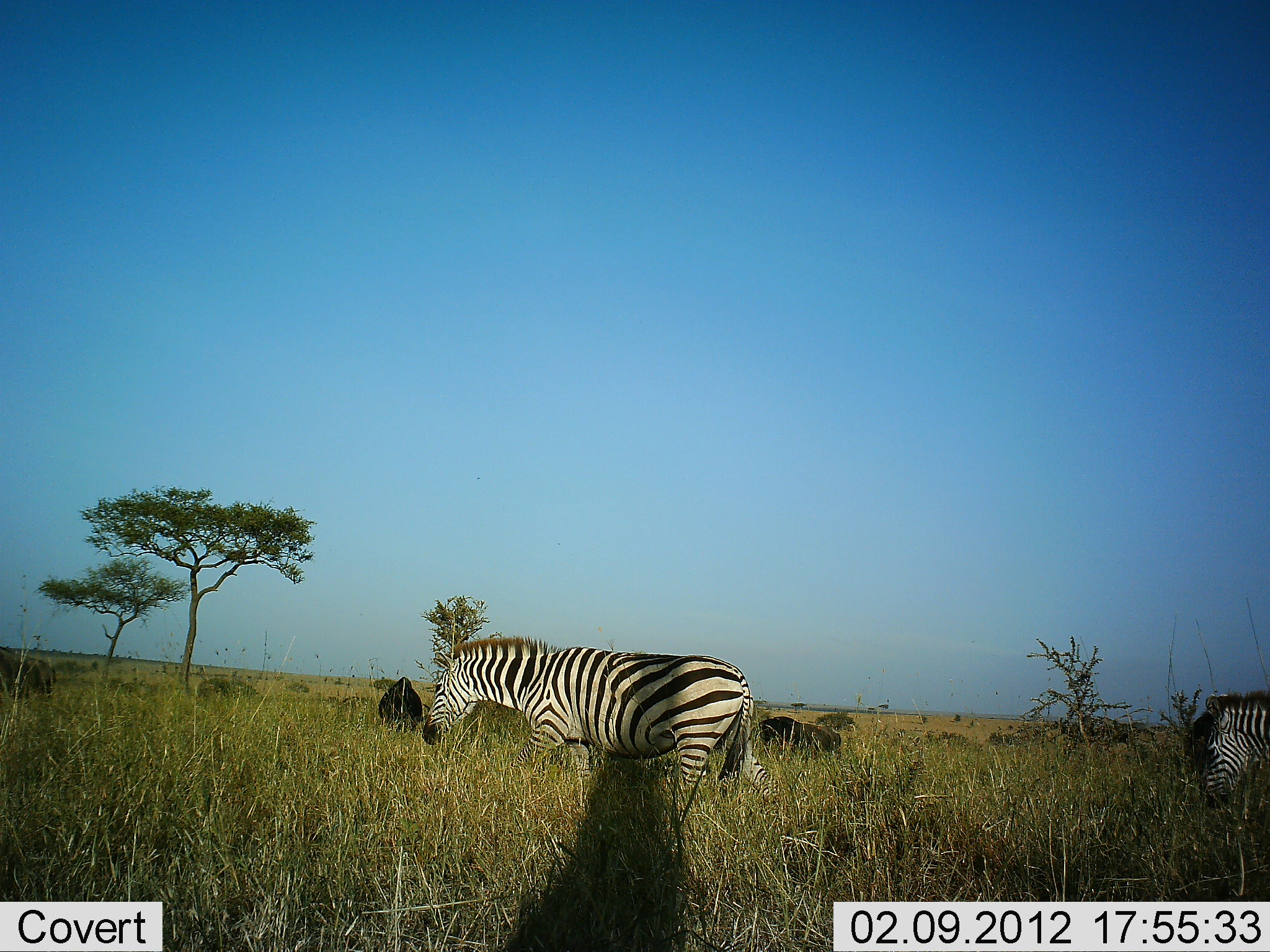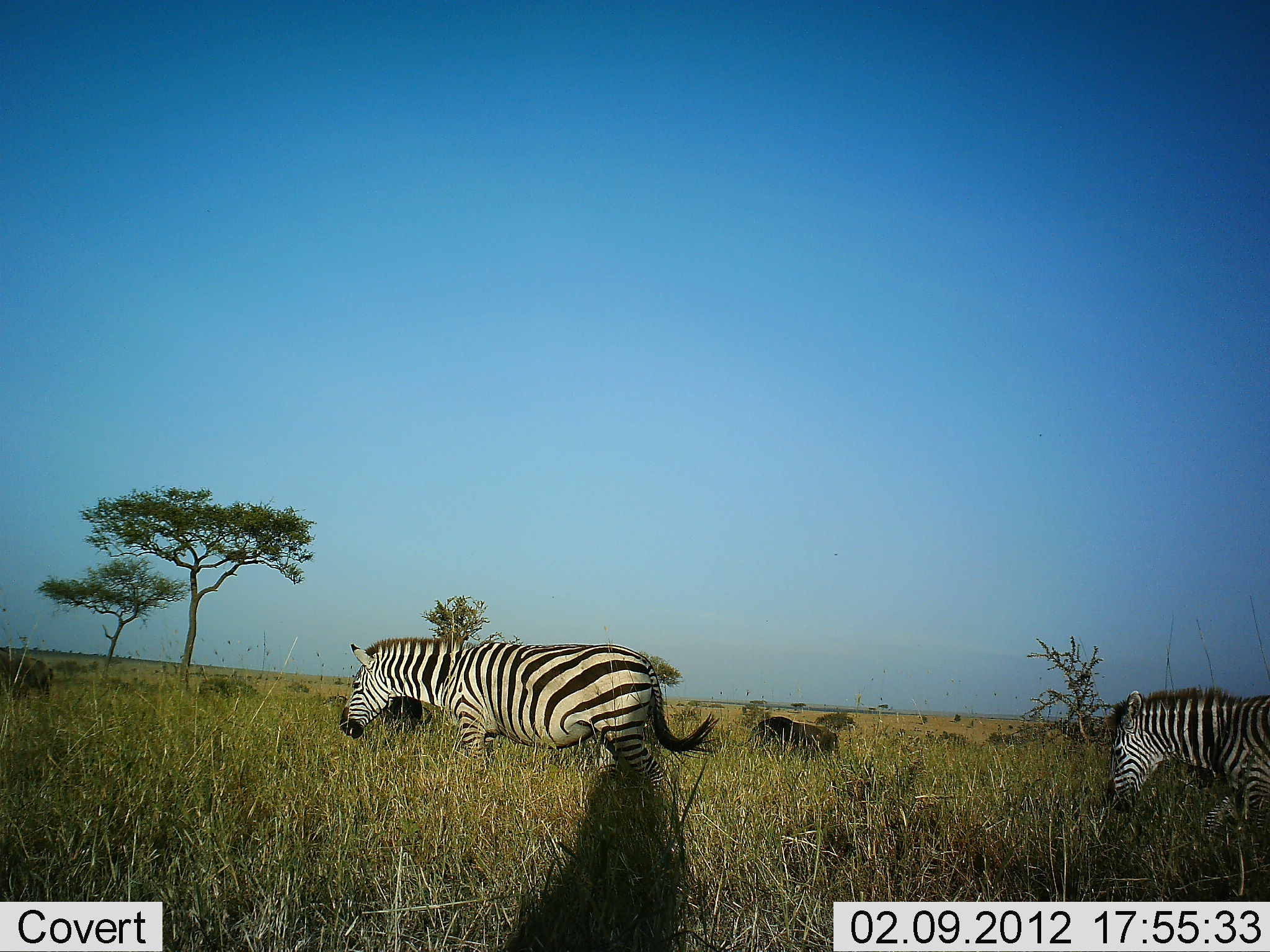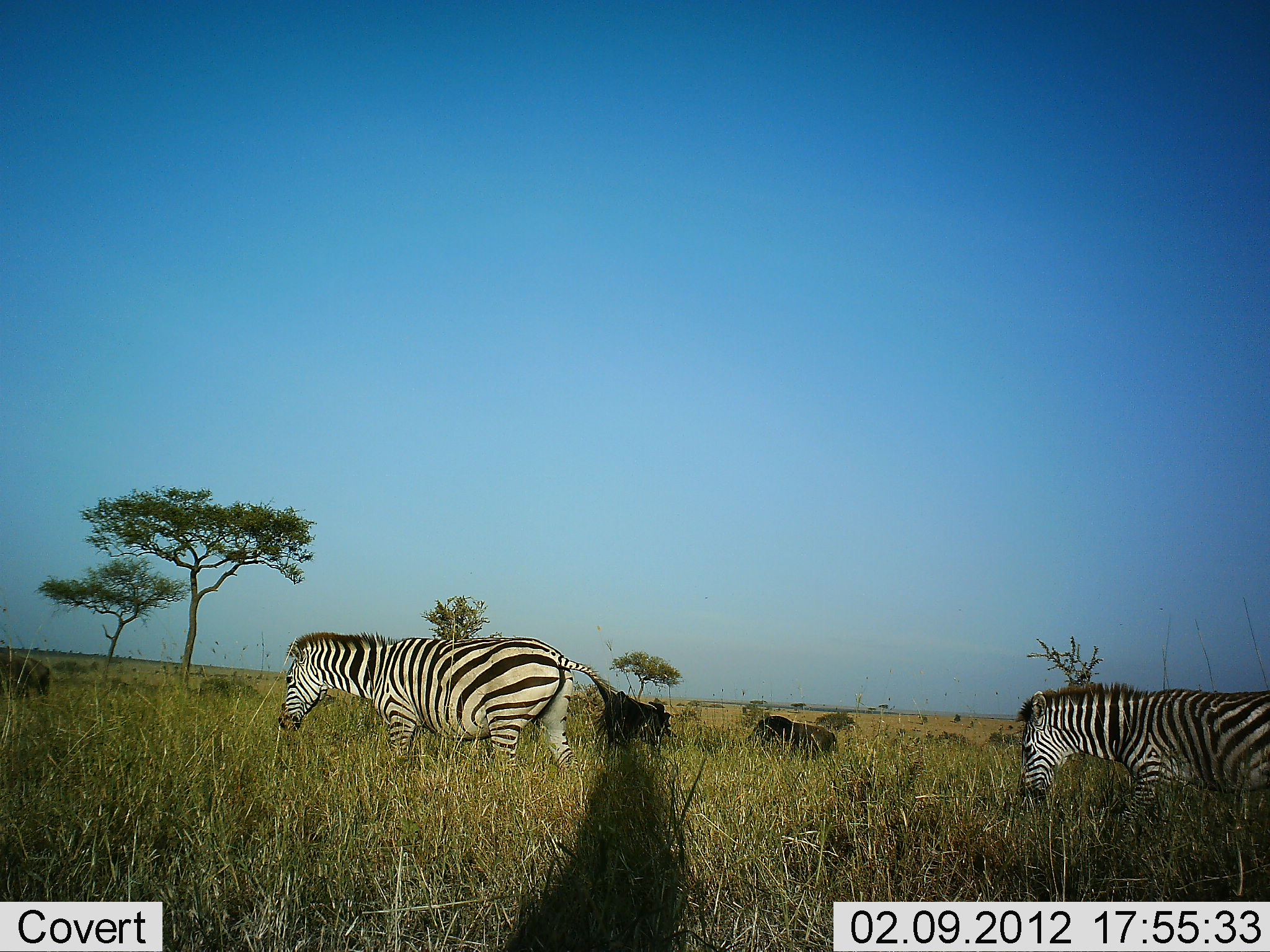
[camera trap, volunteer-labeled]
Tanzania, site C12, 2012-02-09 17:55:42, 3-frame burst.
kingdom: Animalia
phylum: Chordata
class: Mammalia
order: Artiodactyla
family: Bovidae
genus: Connochaetes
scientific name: Connochaetes taurinus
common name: blue wildebeest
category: wildebeest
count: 4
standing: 50%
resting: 6%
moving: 0%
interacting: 0%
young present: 6%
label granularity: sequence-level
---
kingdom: Animalia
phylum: Chordata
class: Mammalia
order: Perissodactyla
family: Equidae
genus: Equus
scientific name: Equus quagga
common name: plains zebra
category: zebra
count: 2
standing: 0%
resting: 0%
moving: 100%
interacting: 0%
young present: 0%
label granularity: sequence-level